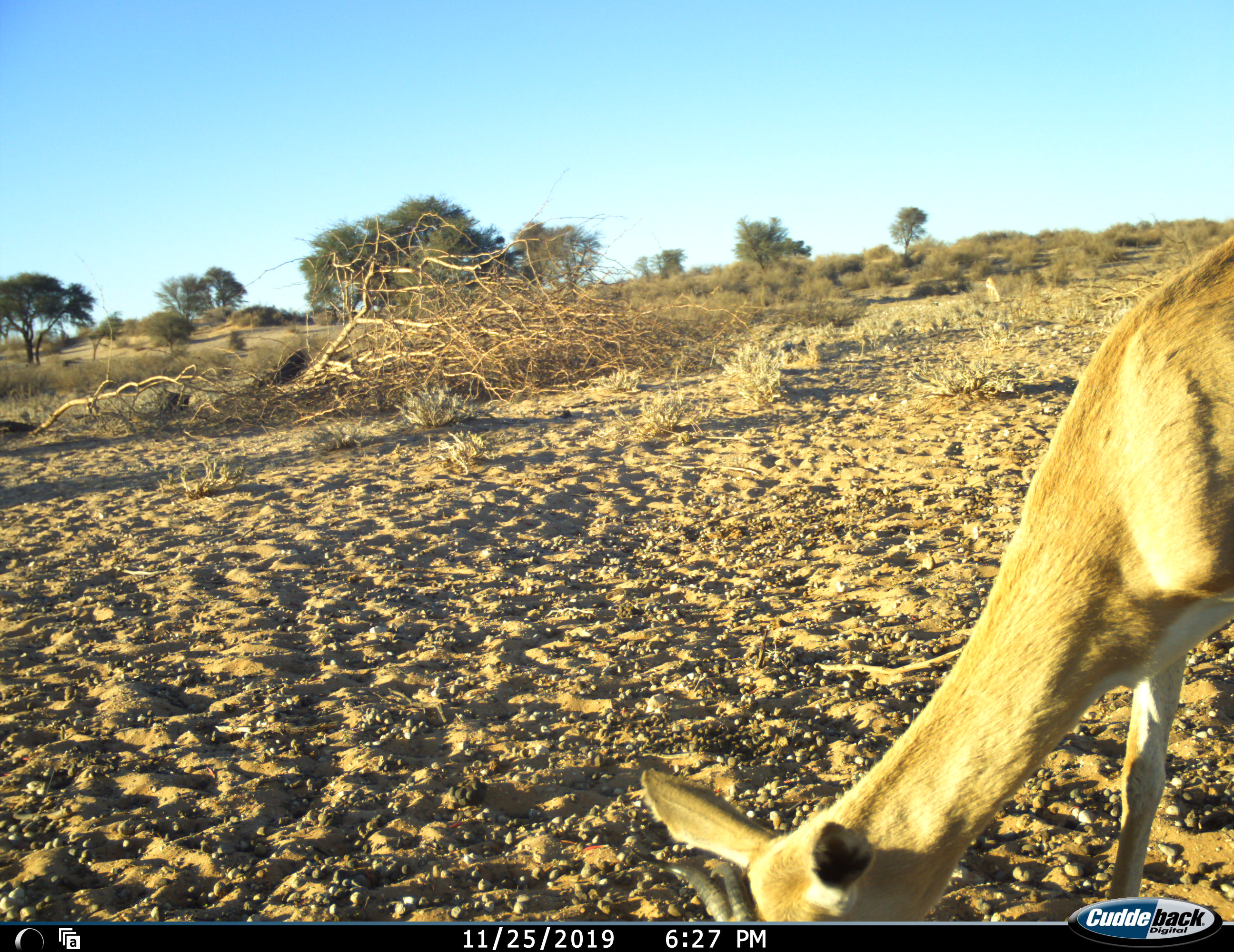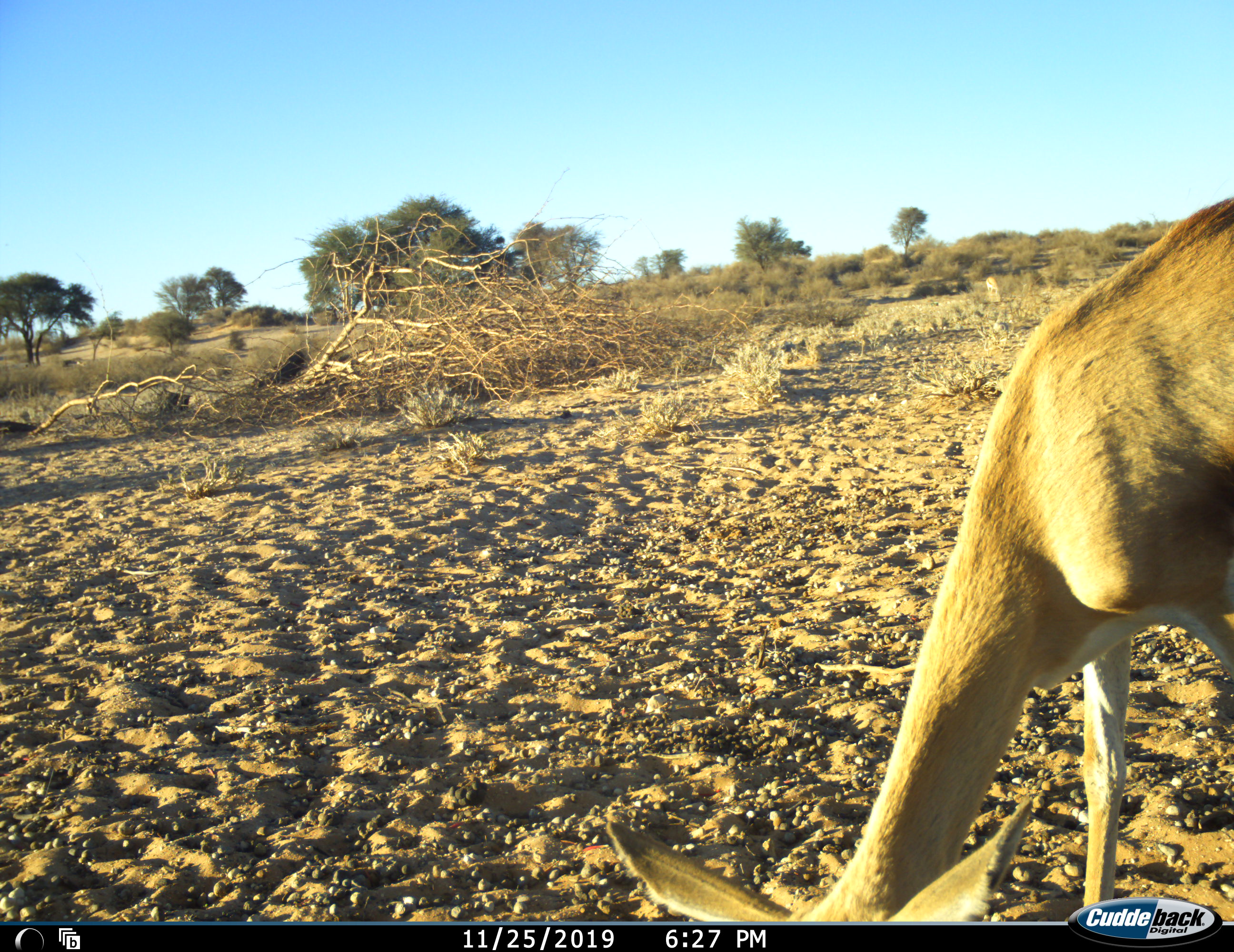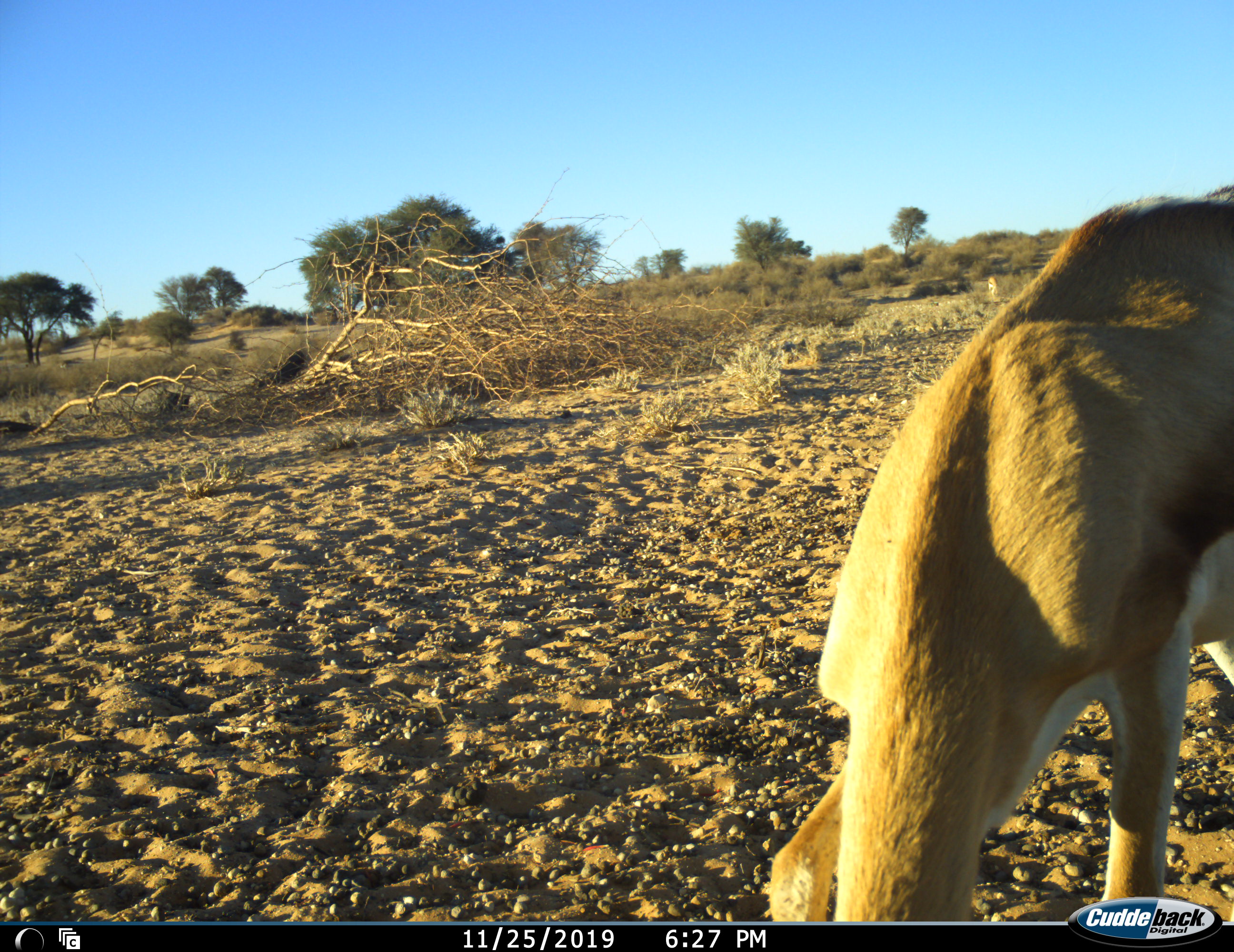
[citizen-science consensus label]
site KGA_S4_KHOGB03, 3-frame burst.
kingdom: Animalia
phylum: Chordata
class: Mammalia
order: Artiodactyla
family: Bovidae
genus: Antidorcas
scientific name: Antidorcas marsupialis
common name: springbok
Springbok (Antidorcas marsupialis), count 2. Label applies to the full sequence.